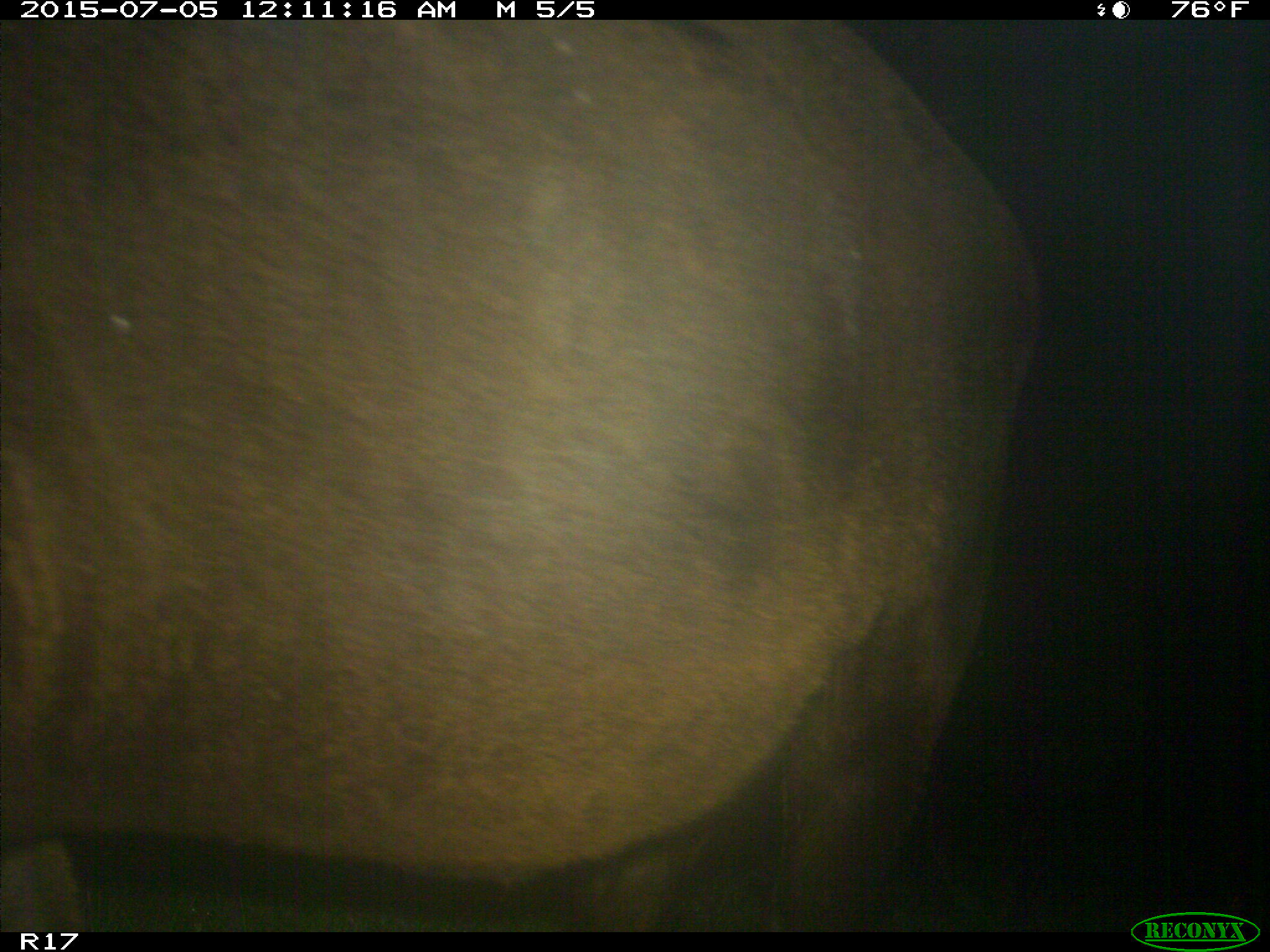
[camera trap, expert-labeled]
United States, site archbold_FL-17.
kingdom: Animalia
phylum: Chordata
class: Mammalia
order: Artiodactyla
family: Bovidae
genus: Bos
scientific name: Bos taurus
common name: domestic cow